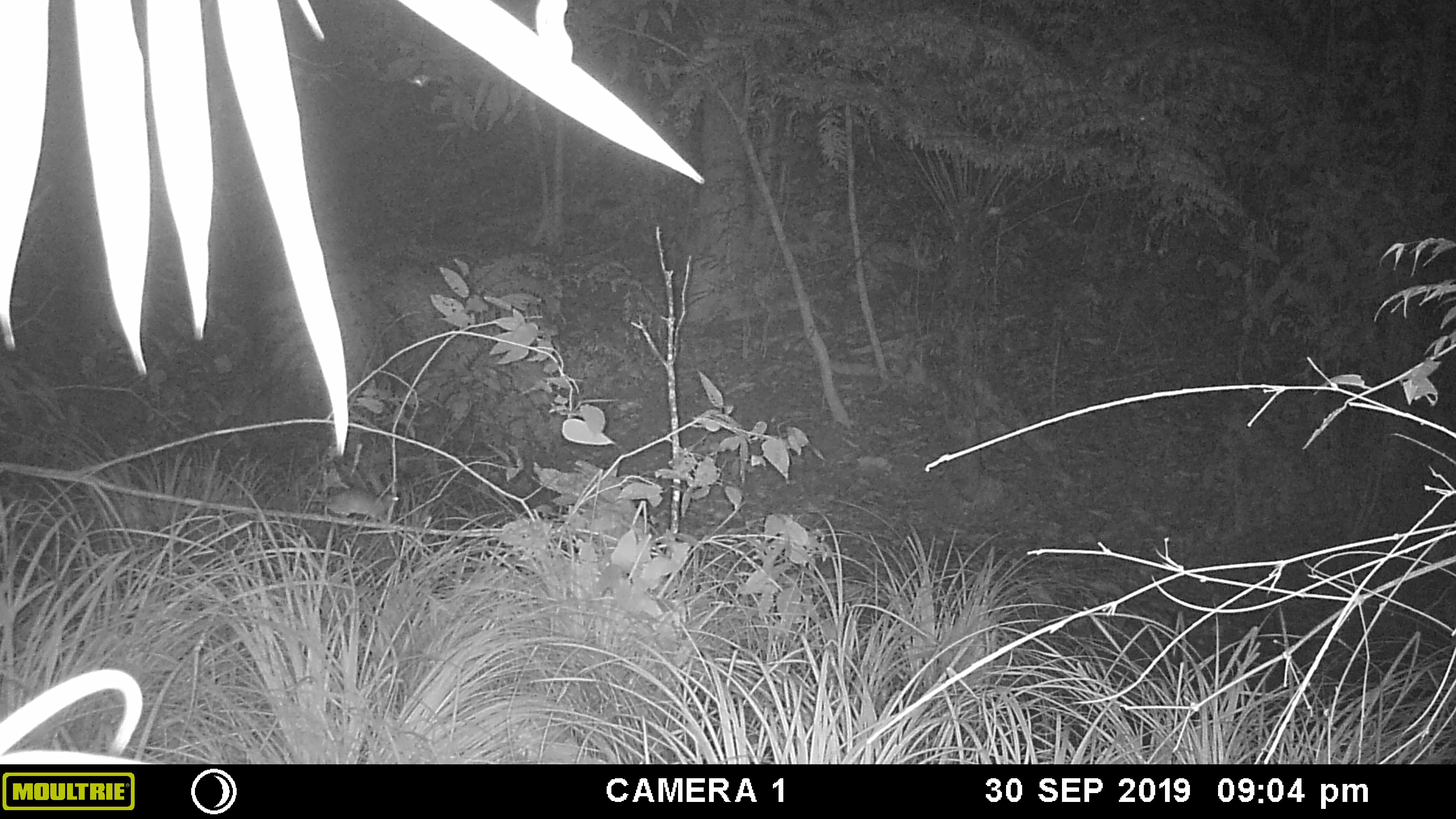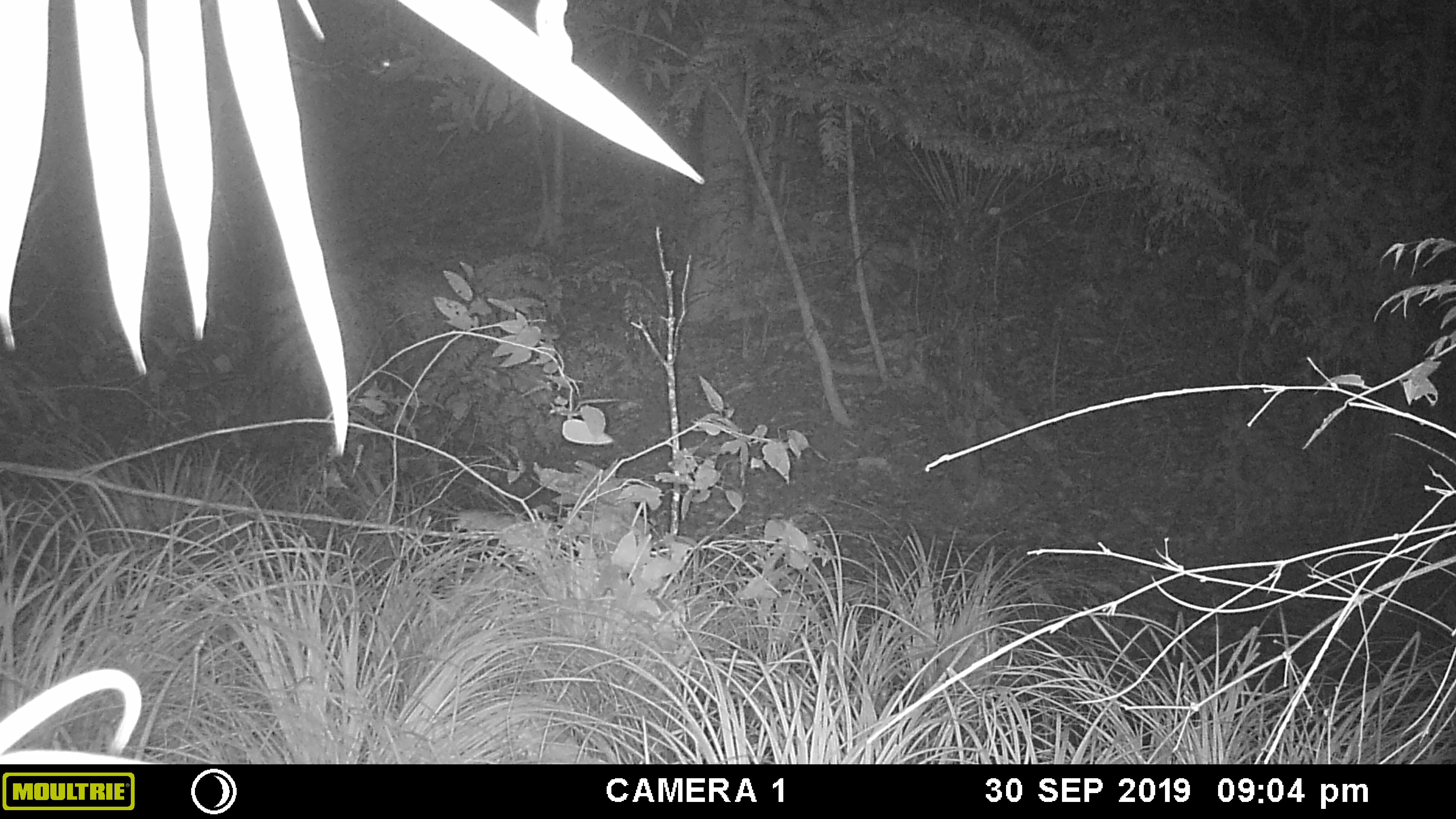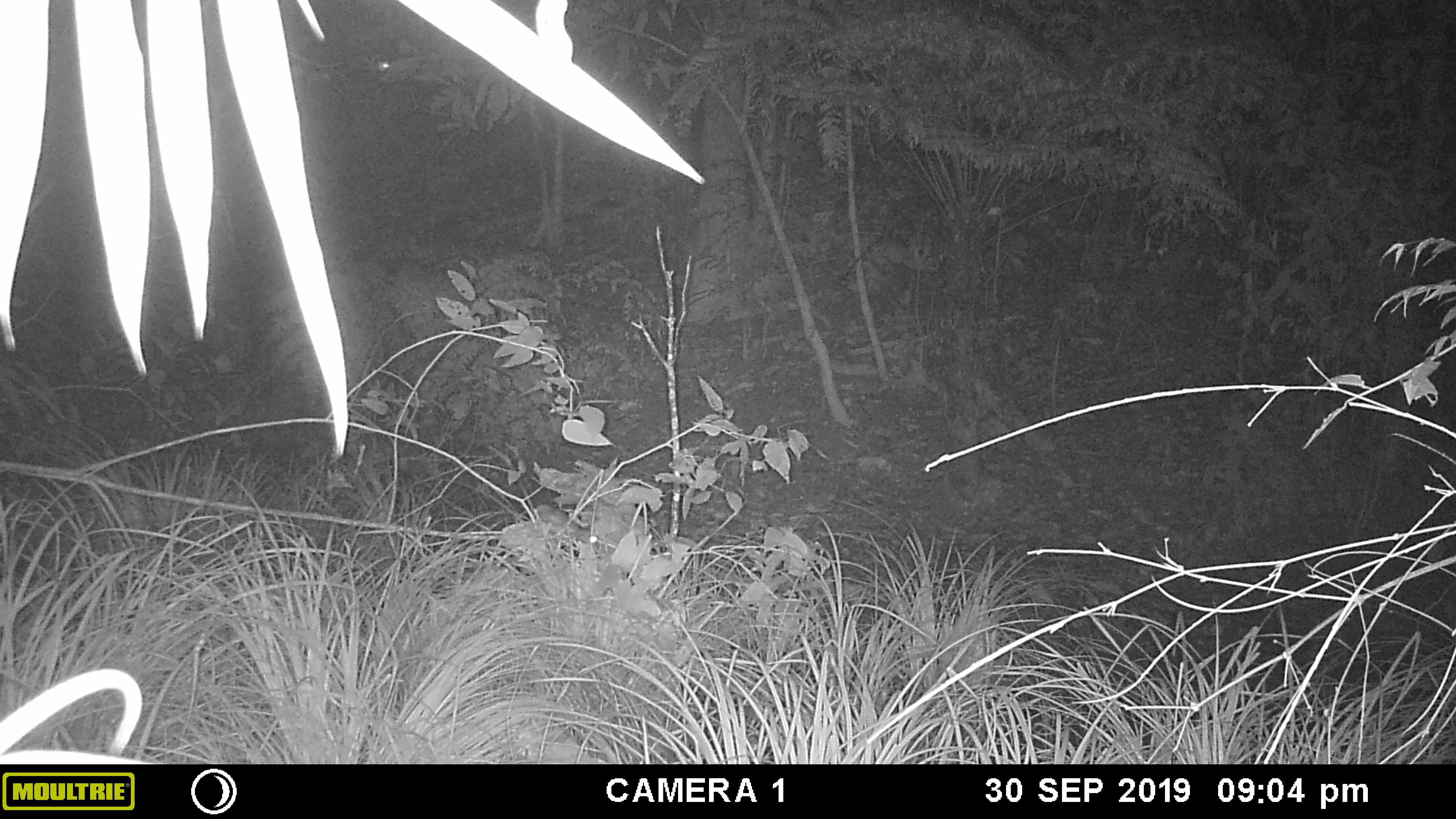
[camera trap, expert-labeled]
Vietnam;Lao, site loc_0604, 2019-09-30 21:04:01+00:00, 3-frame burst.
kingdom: Animalia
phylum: Chordata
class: Mammalia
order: Rodentia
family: Muridae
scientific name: Muridae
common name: old-world mice and rats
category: unidentified murid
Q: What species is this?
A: Unidentified murid (old-world mice and rats) (Muridae).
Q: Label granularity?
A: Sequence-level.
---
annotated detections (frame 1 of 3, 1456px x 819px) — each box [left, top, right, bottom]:
unidentified murid: [306, 489, 400, 522]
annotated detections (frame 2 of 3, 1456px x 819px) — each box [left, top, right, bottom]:
unidentified murid: [391, 500, 524, 532]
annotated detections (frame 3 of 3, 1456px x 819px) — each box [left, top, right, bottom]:
unidentified murid: [515, 504, 598, 550]